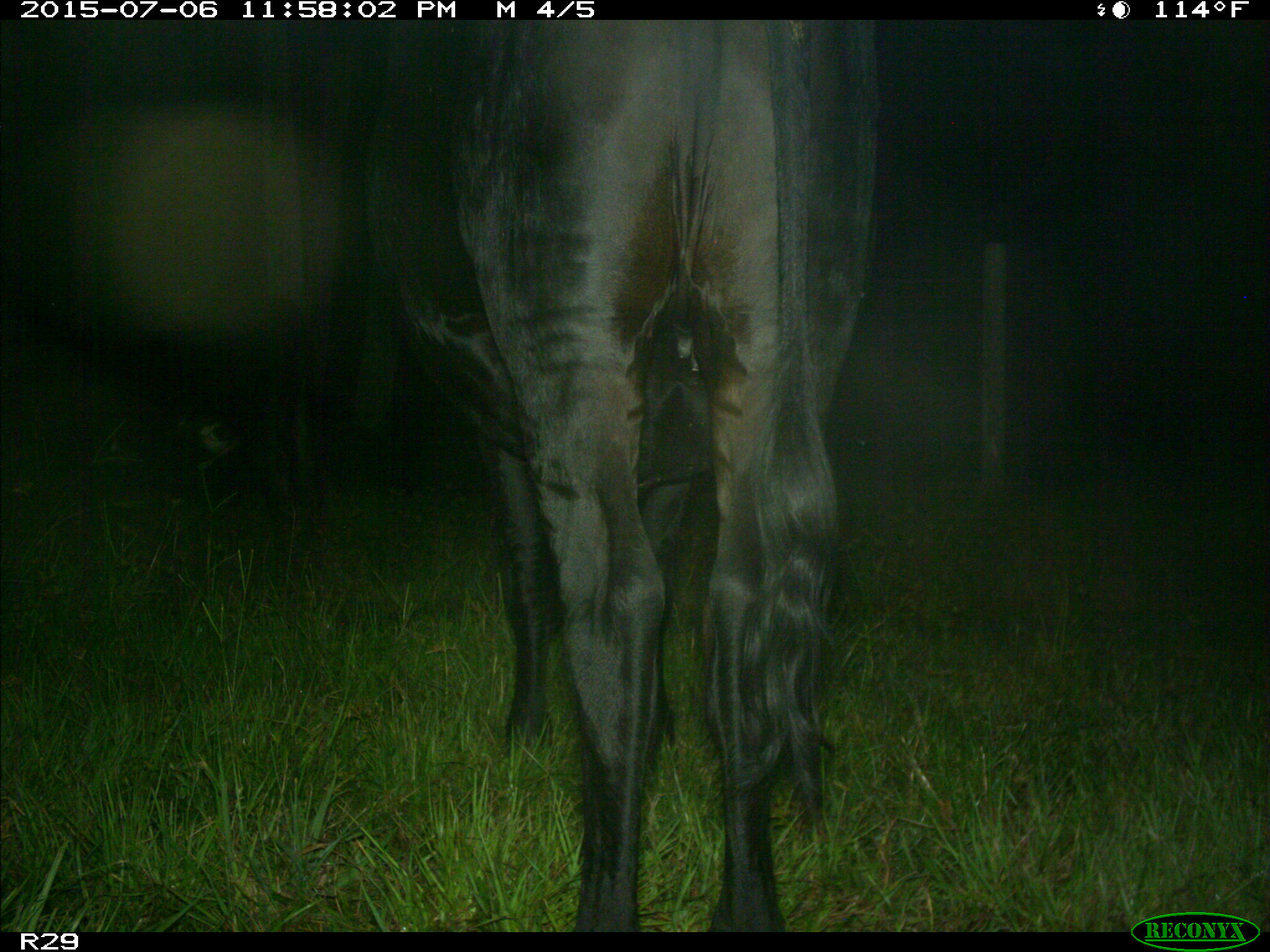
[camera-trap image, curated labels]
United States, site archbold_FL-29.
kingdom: Animalia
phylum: Chordata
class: Mammalia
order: Artiodactyla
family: Bovidae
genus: Bos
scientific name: Bos taurus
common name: domestic cow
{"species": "Bos taurus (domestic cow)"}